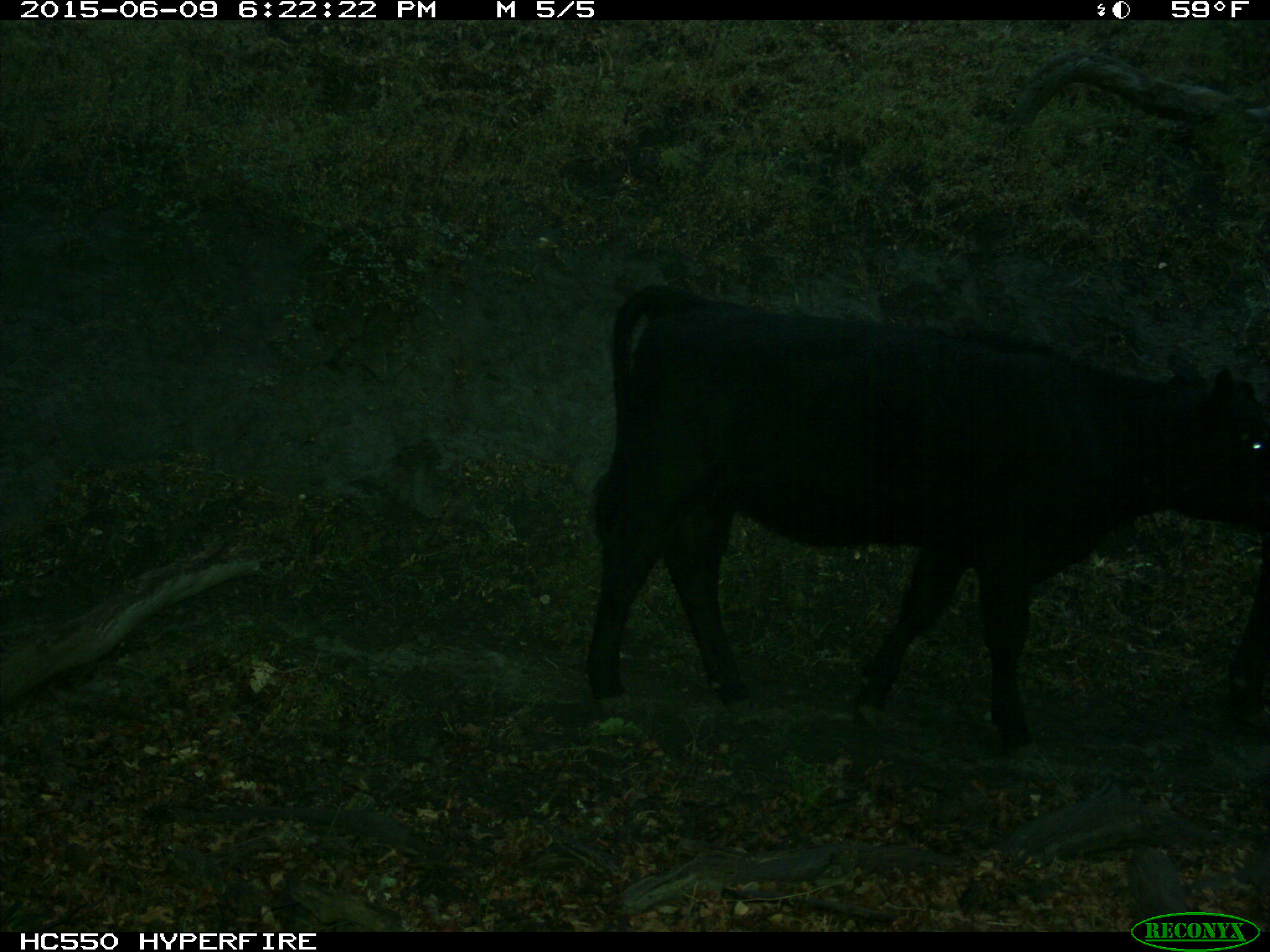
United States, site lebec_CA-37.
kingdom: Animalia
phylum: Chordata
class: Mammalia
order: Artiodactyla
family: Bovidae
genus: Bos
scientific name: Bos taurus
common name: domestic cow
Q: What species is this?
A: Bos taurus (domestic cow).